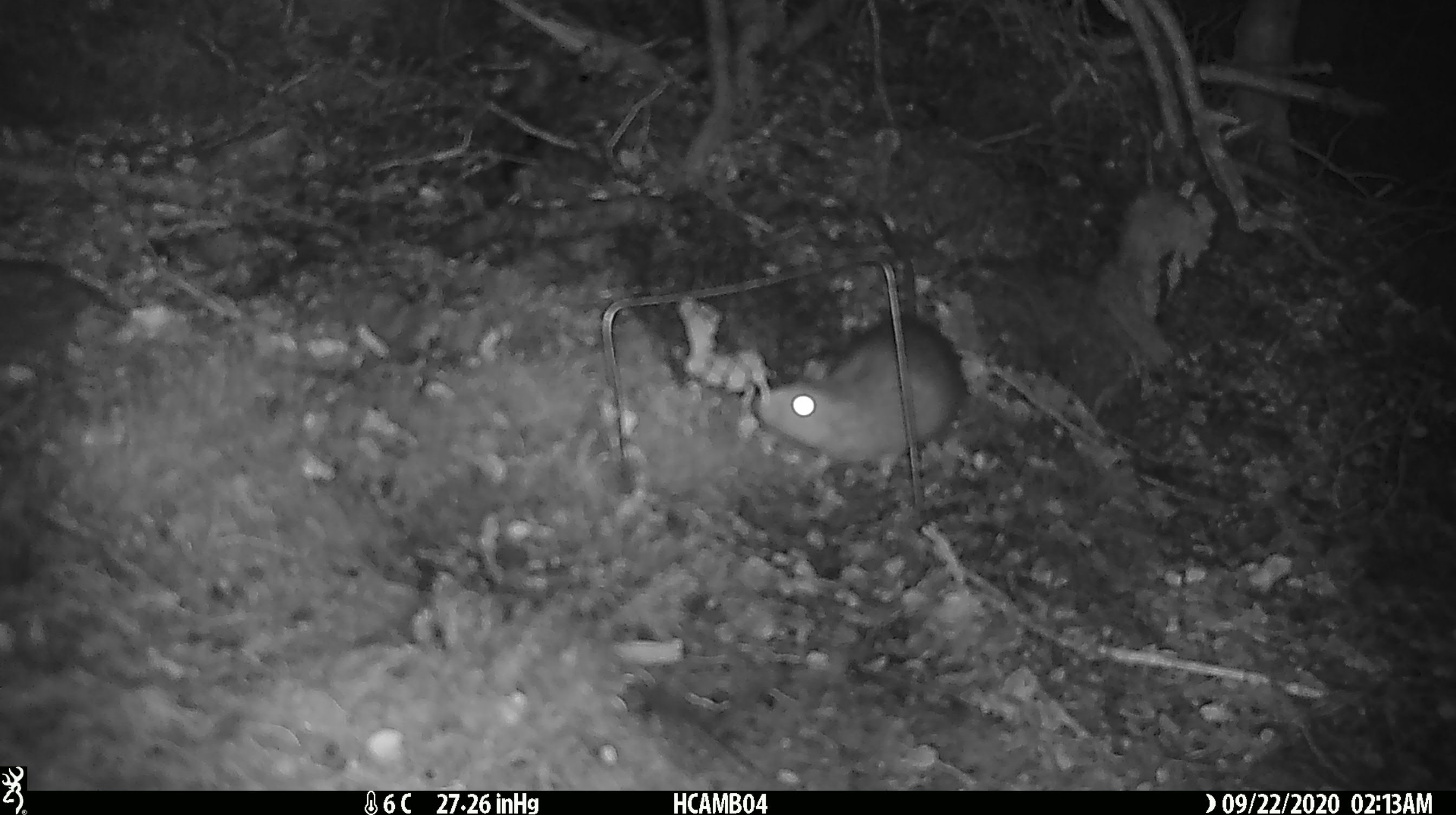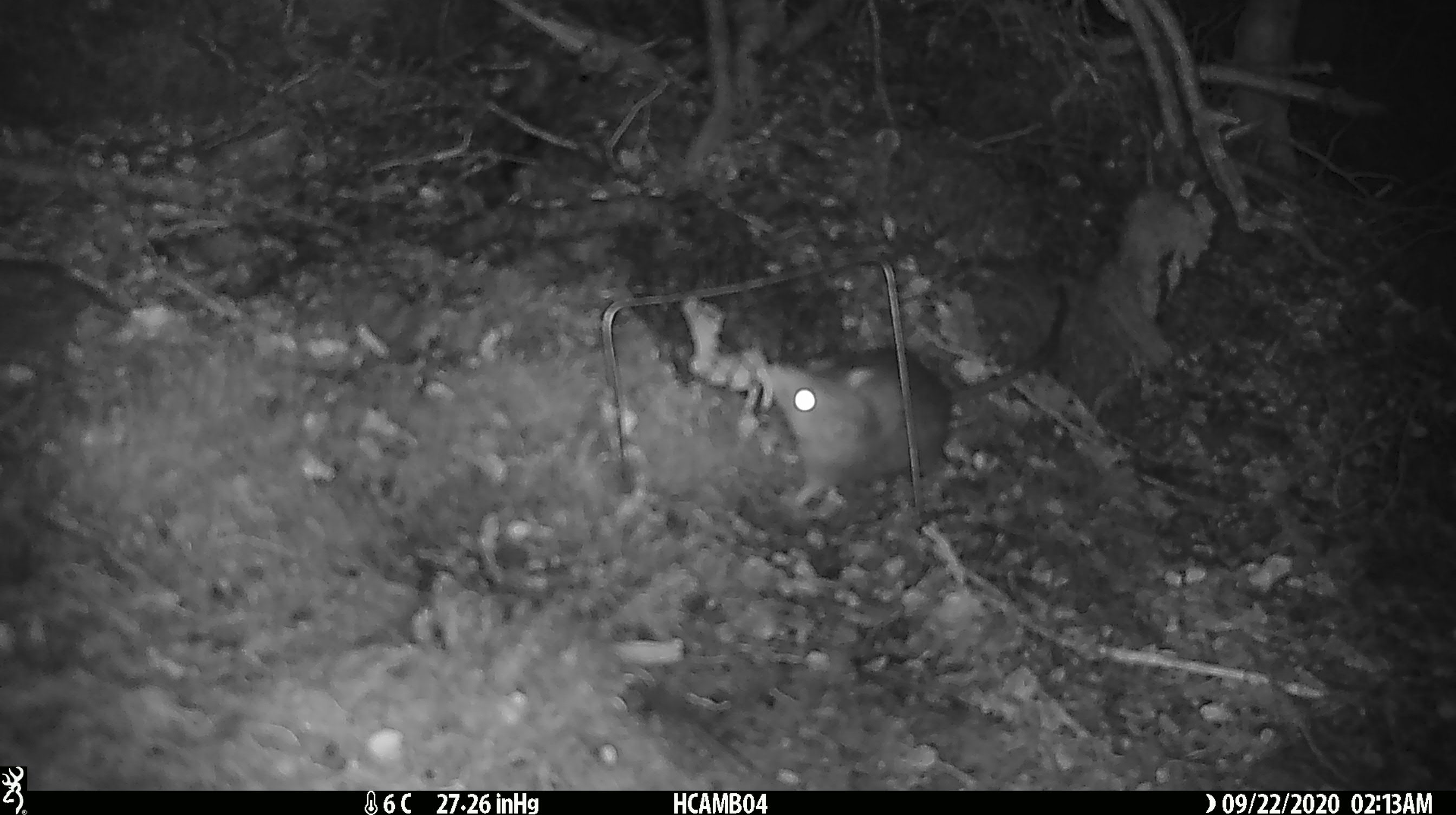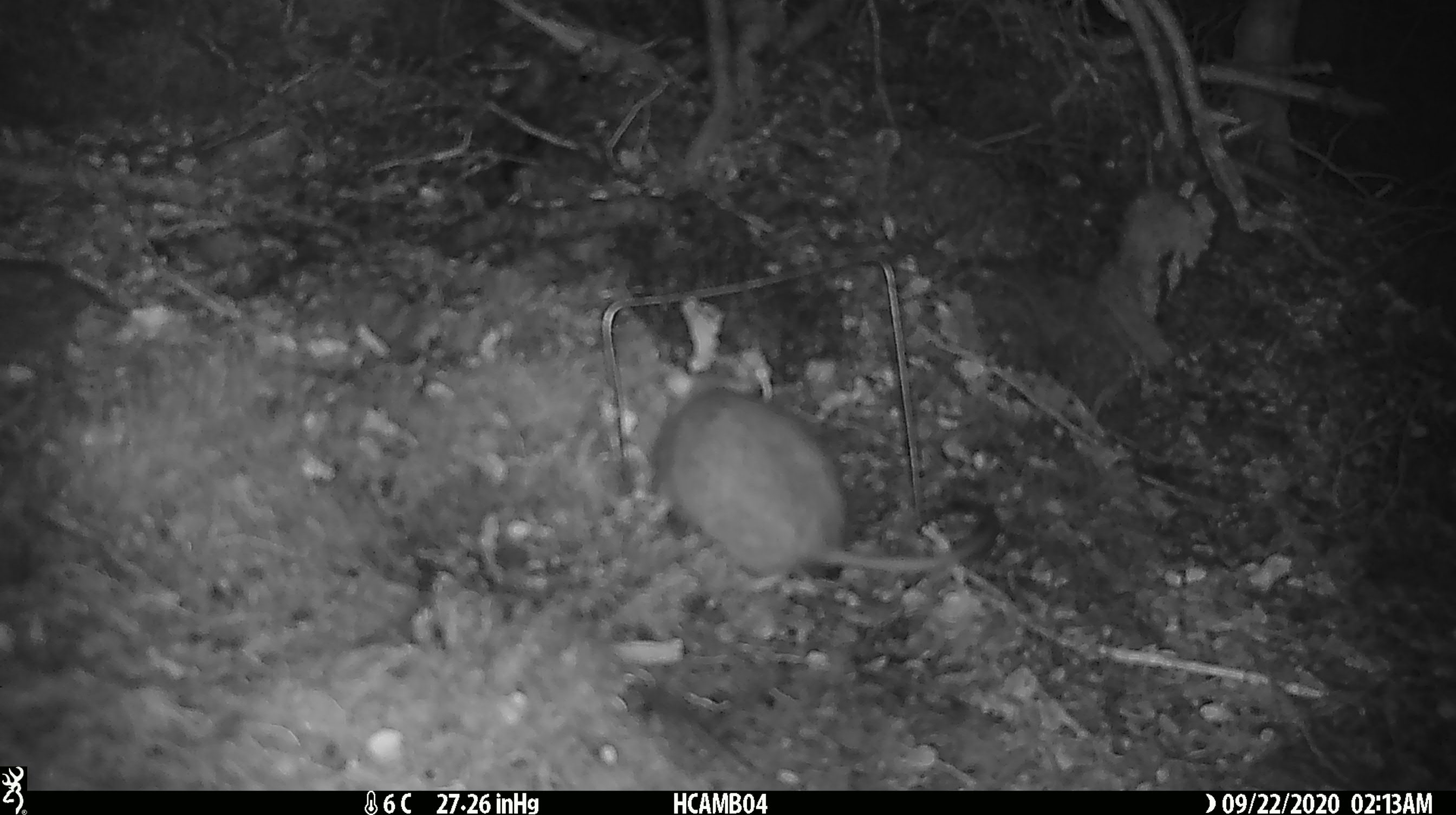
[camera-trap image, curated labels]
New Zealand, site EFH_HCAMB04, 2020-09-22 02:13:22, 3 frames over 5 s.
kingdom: Animalia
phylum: Chordata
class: Mammalia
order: Rodentia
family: Muridae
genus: Rattus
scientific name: Rattus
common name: rat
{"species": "rat (Rattus)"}